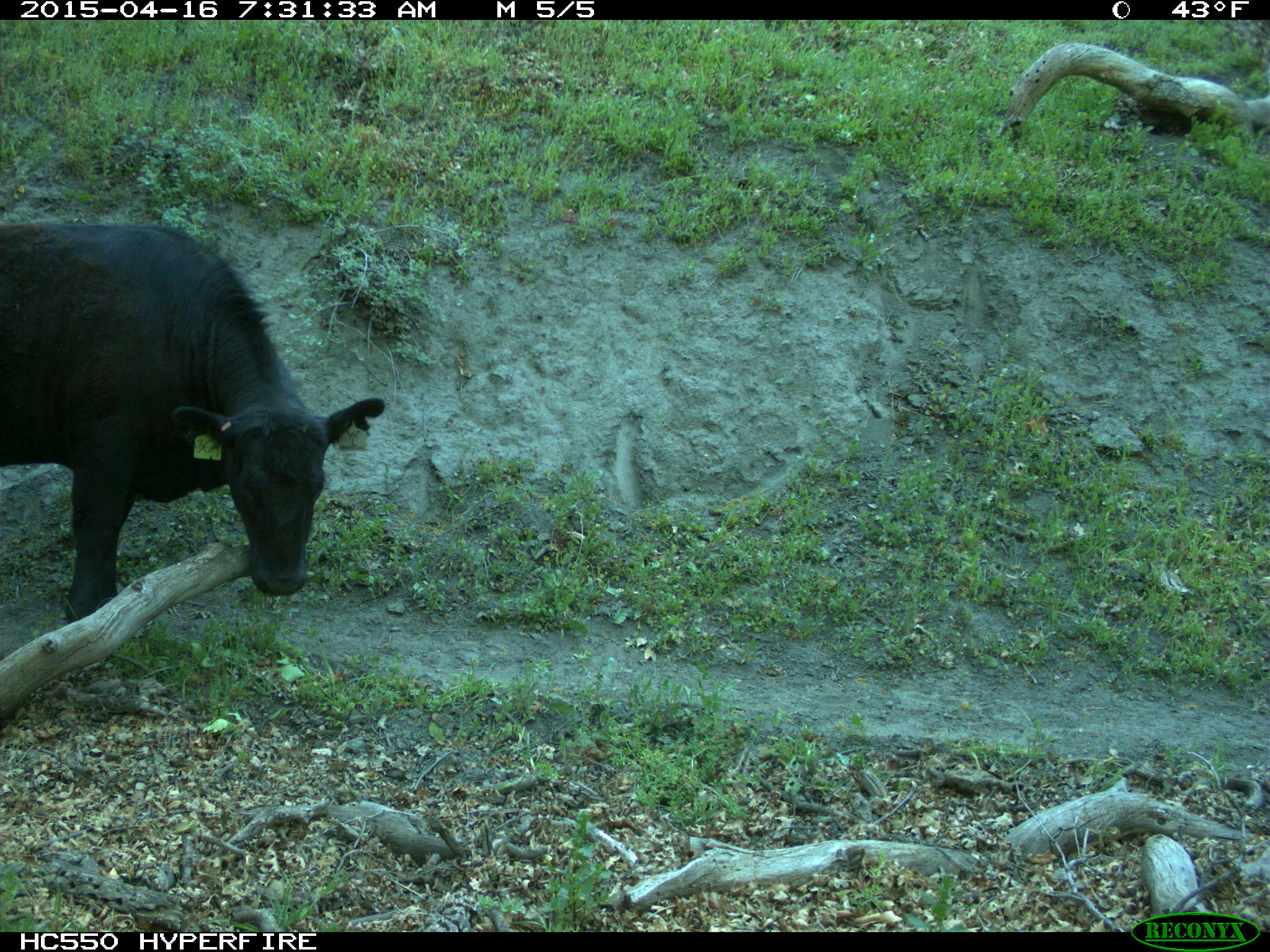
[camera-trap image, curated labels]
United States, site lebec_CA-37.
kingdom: Animalia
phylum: Chordata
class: Mammalia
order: Artiodactyla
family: Bovidae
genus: Bos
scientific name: Bos taurus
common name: domestic cow